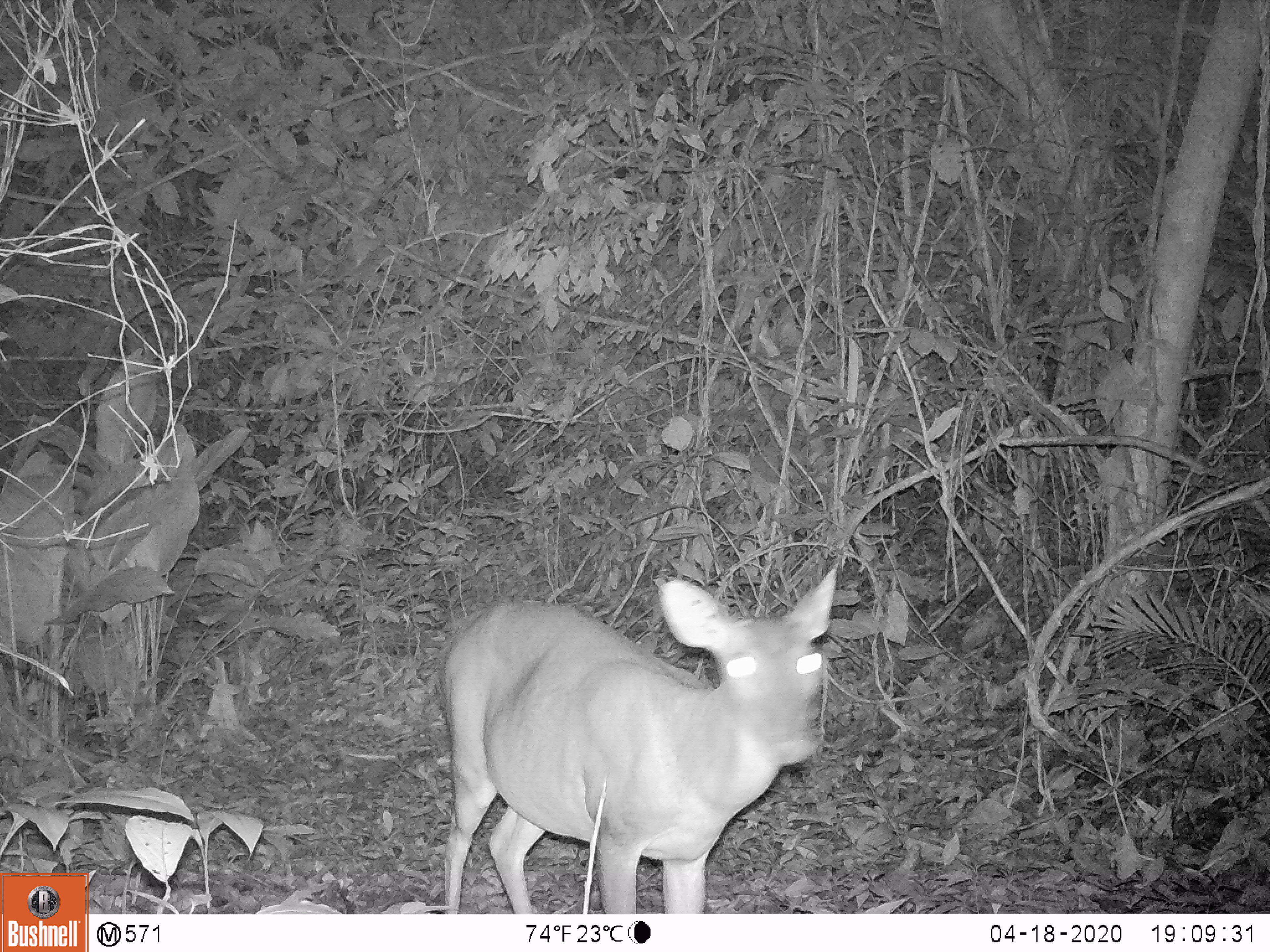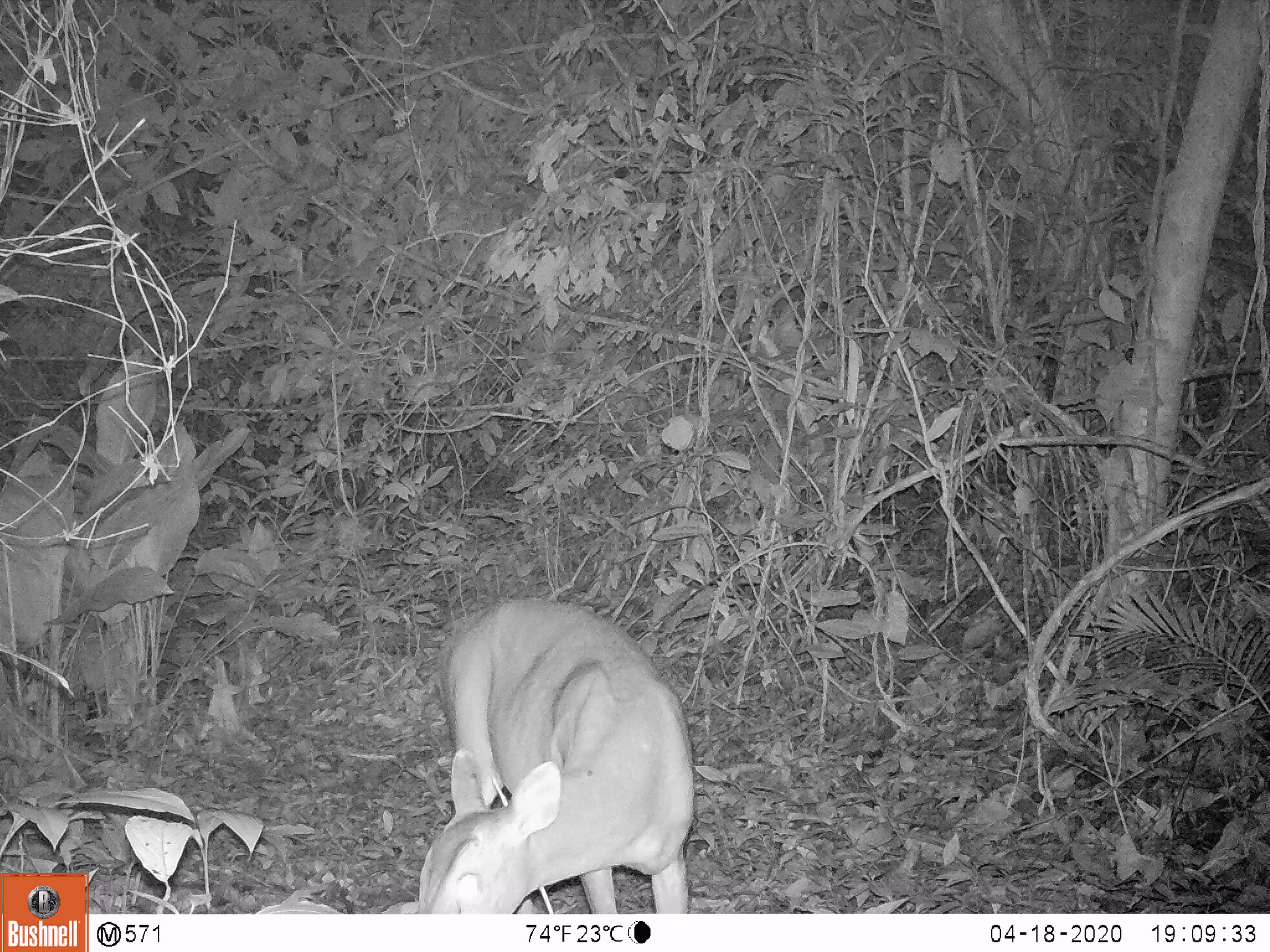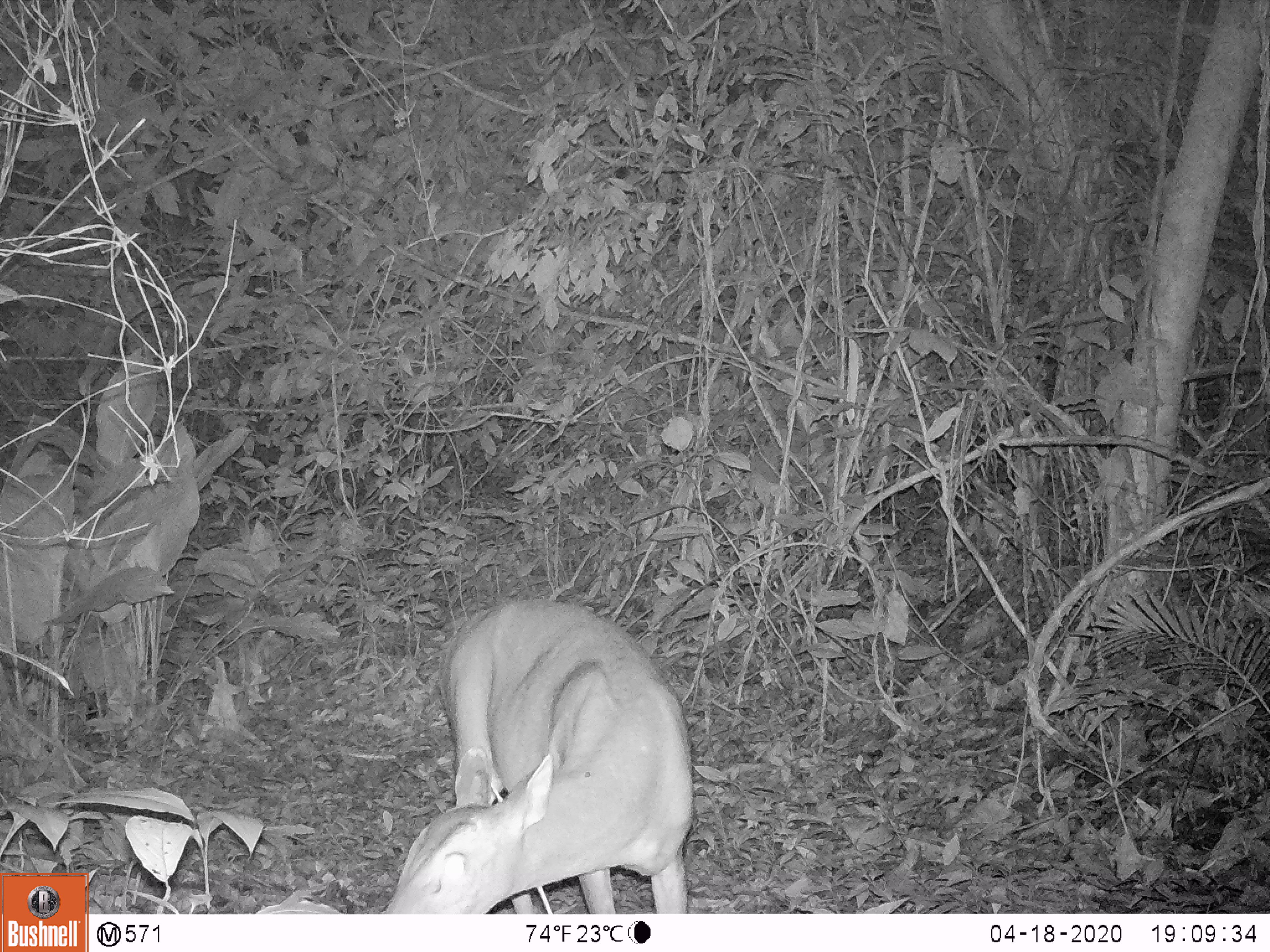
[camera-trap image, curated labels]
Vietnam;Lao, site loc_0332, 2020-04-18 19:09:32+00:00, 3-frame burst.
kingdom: Animalia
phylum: Chordata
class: Mammalia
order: Artiodactyla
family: Cervidae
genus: Muntiacus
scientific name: Muntiacus vuquangensis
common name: large-antlered muntjac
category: large antlered muntjac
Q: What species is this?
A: Large antlered muntjac (large-antlered muntjac) (Muntiacus vuquangensis).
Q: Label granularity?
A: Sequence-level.